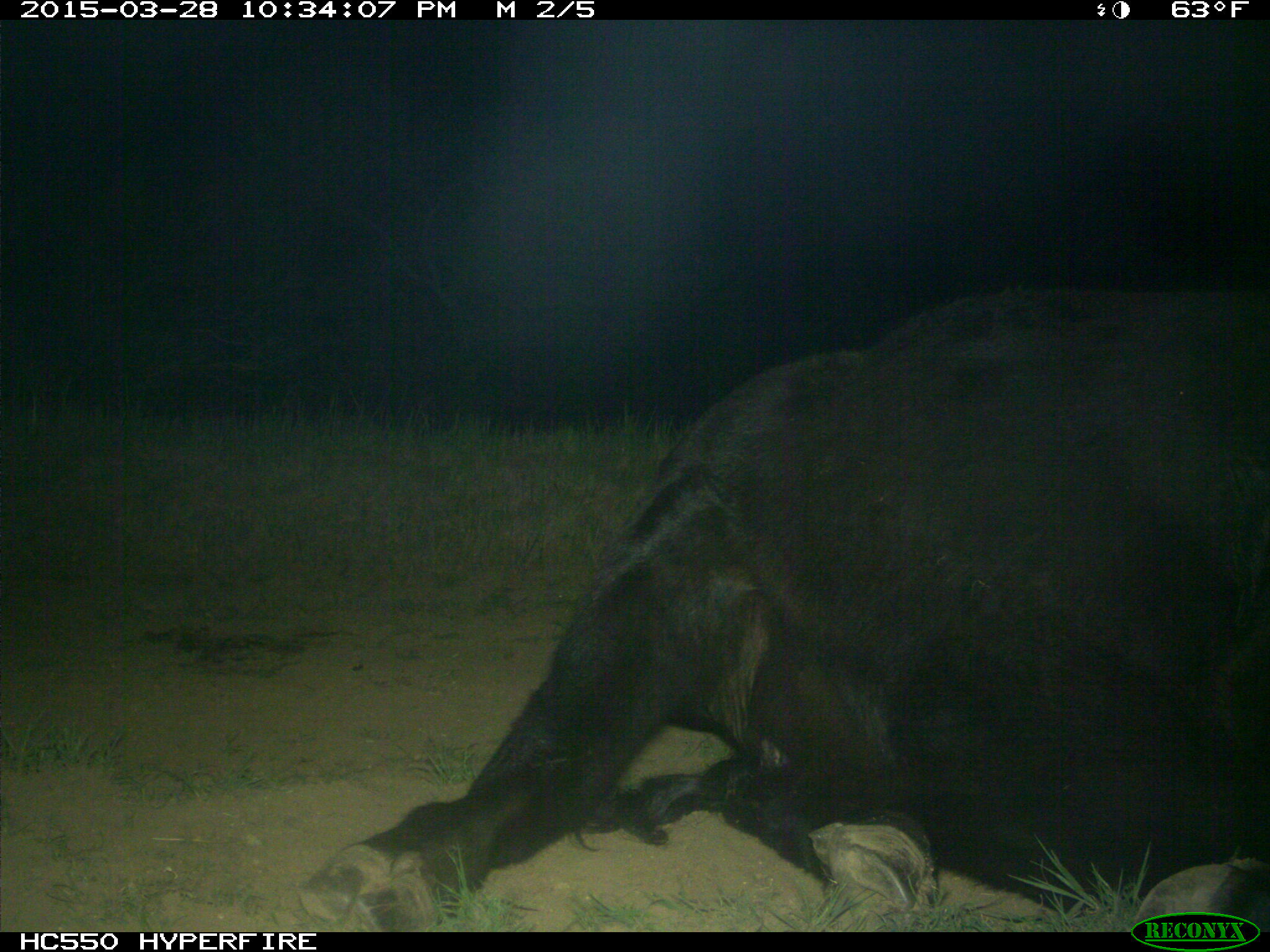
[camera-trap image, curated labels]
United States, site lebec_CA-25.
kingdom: Animalia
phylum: Chordata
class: Mammalia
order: Artiodactyla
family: Bovidae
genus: Bos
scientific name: Bos taurus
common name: domestic cow